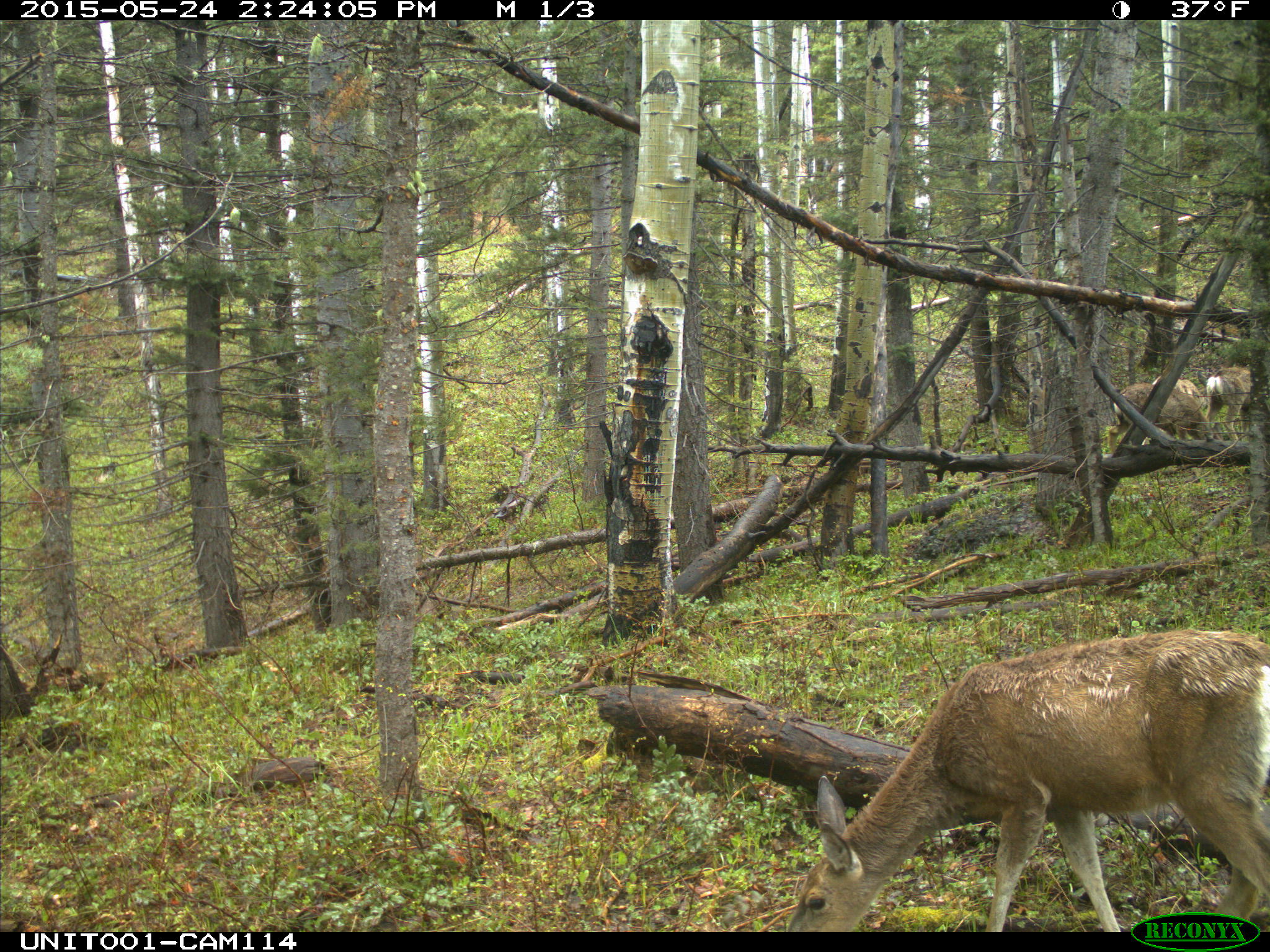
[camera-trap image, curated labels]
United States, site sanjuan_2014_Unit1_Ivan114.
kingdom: Animalia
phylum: Chordata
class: Mammalia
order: Artiodactyla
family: Cervidae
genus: Odocoileus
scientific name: Odocoileus hemionus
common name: mule deer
Odocoileus hemionus (mule deer).